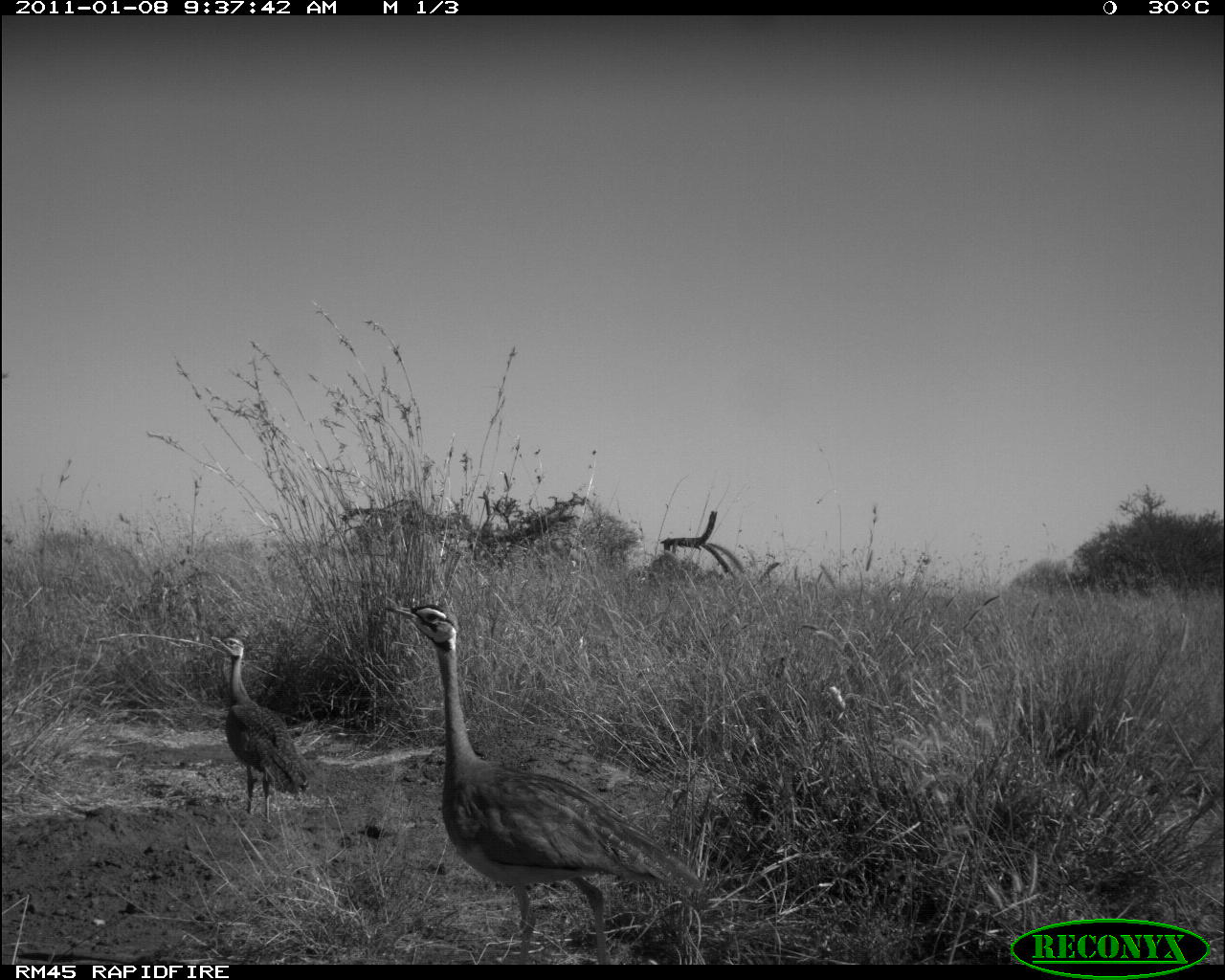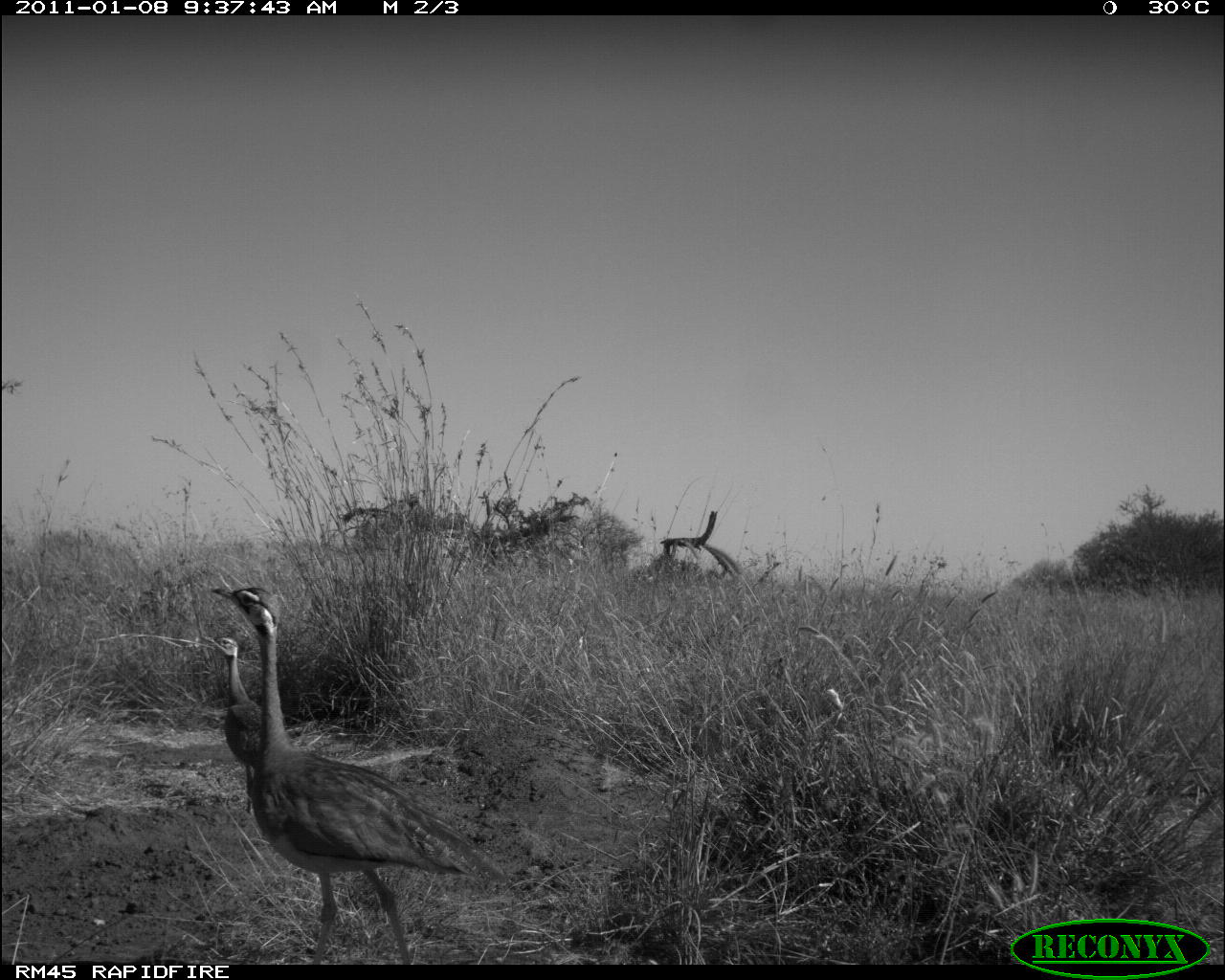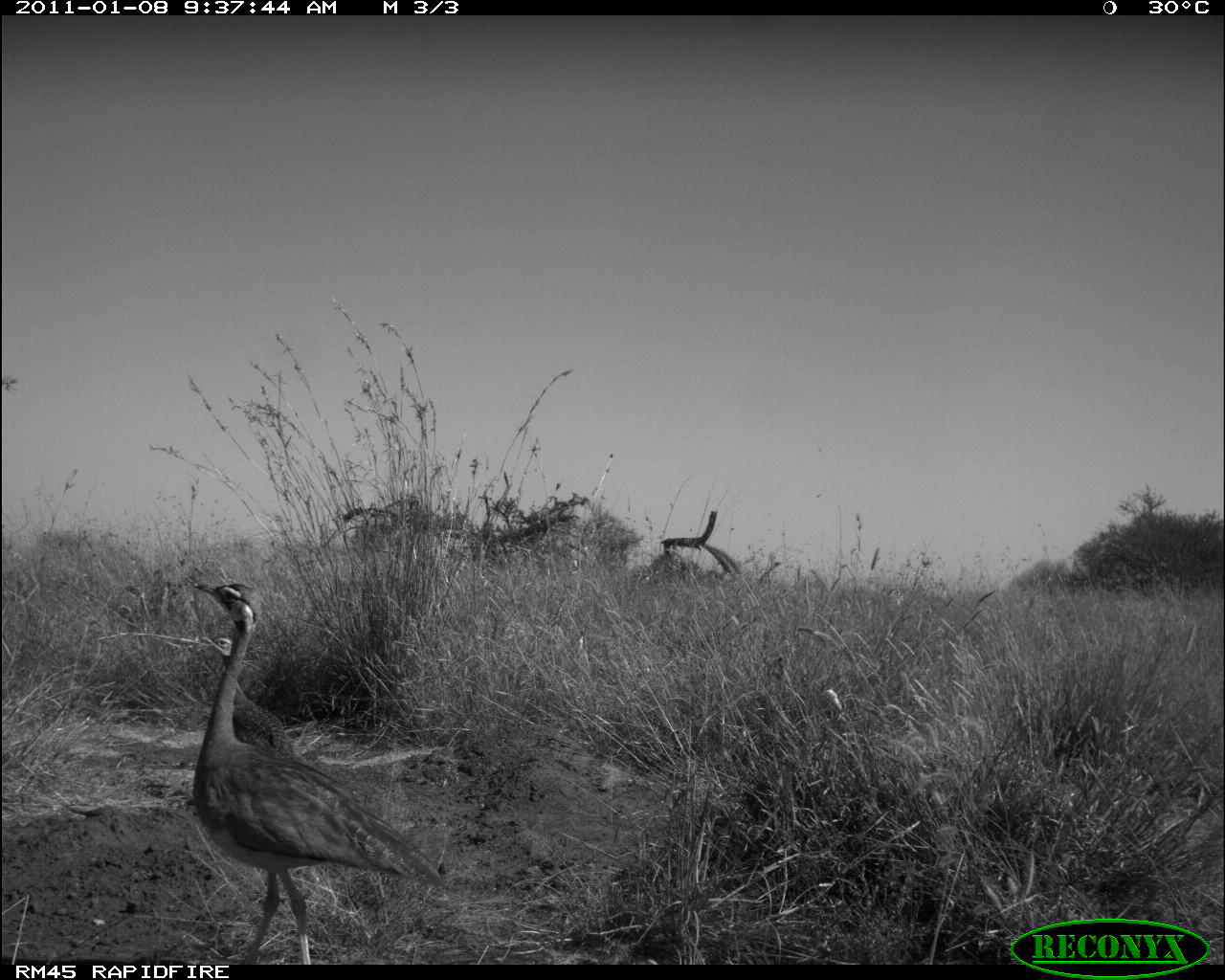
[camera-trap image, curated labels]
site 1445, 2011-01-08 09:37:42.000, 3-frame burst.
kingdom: Animalia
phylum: Chordata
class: Aves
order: Otidiformes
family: Otididae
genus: Eupodotis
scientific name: Eupodotis senegalensis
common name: white-bellied bustard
Eupodotis senegalensis (white-bellied bustard), count 2.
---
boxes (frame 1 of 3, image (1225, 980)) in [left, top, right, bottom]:
eupodotis senegalensis: [381, 601, 707, 965]; [205, 632, 312, 823]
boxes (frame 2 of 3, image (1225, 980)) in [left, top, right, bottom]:
eupodotis senegalensis: [206, 583, 510, 964]; [194, 631, 268, 815]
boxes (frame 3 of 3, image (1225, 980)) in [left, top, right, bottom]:
eupodotis senegalensis: [189, 577, 445, 962]; [195, 628, 312, 767]